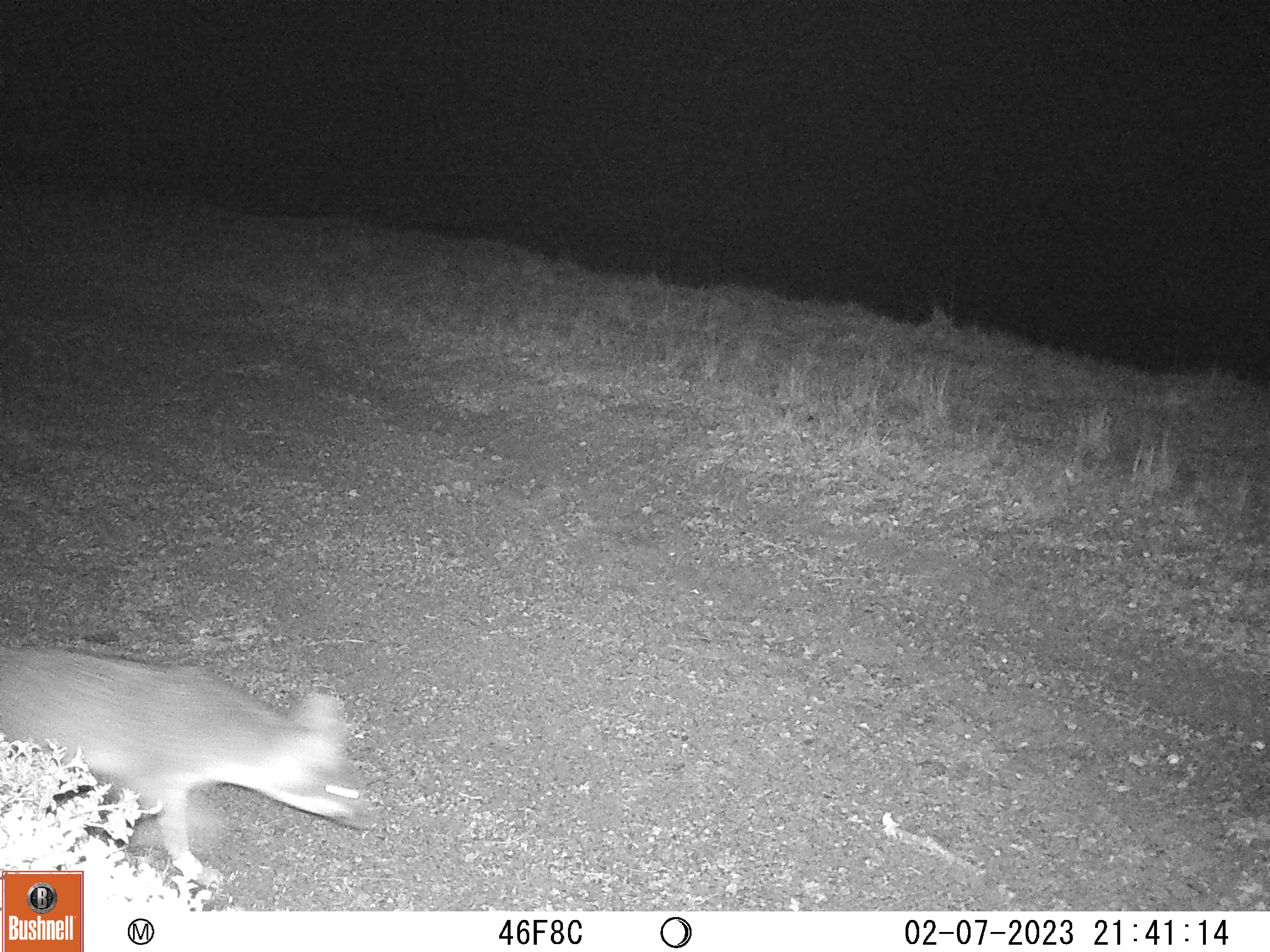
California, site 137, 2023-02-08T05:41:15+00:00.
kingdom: Animalia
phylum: Chordata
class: Mammalia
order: Carnivora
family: Canidae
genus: Urocyon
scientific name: Urocyon cinereoargenteus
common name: gray fox